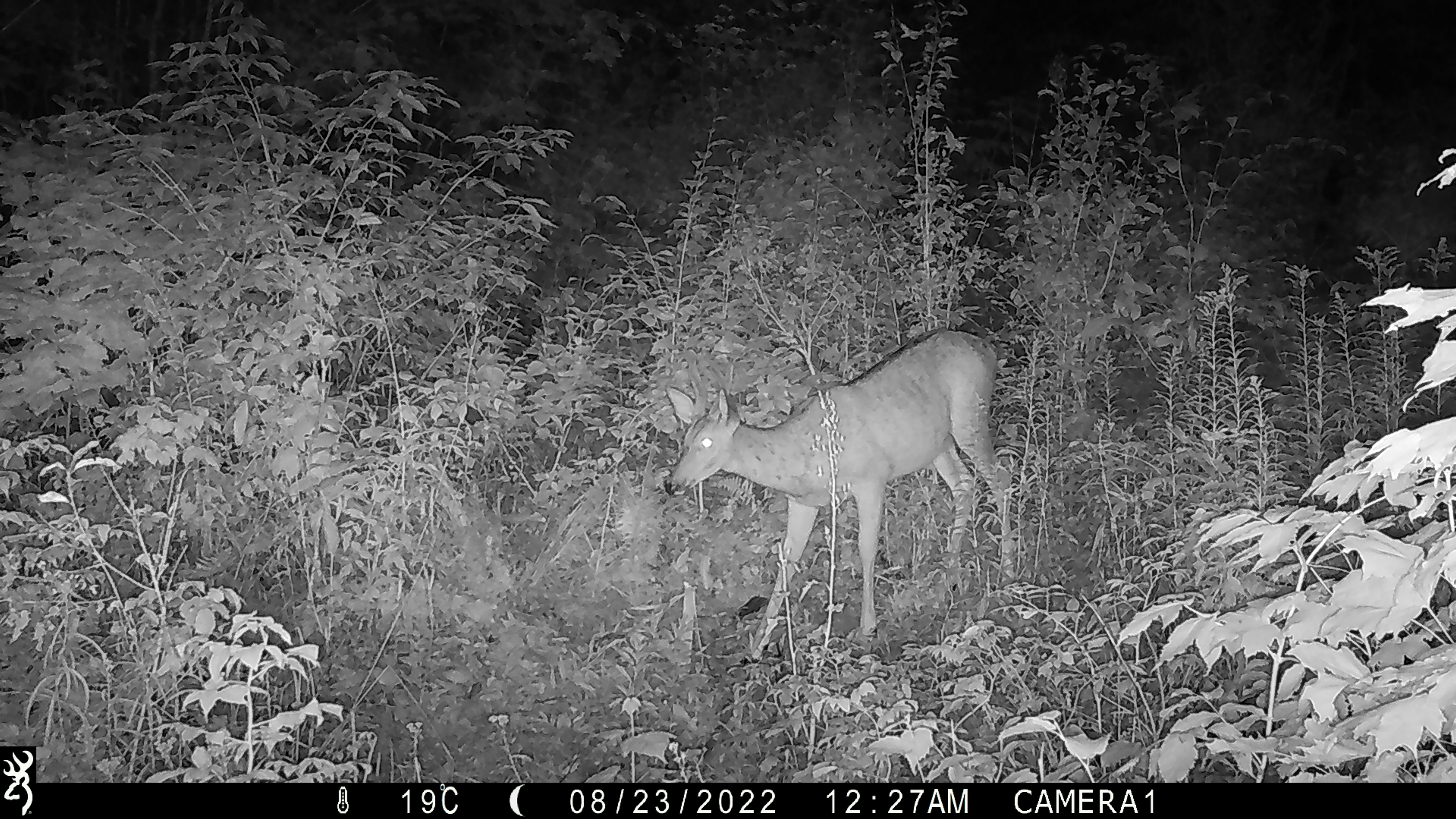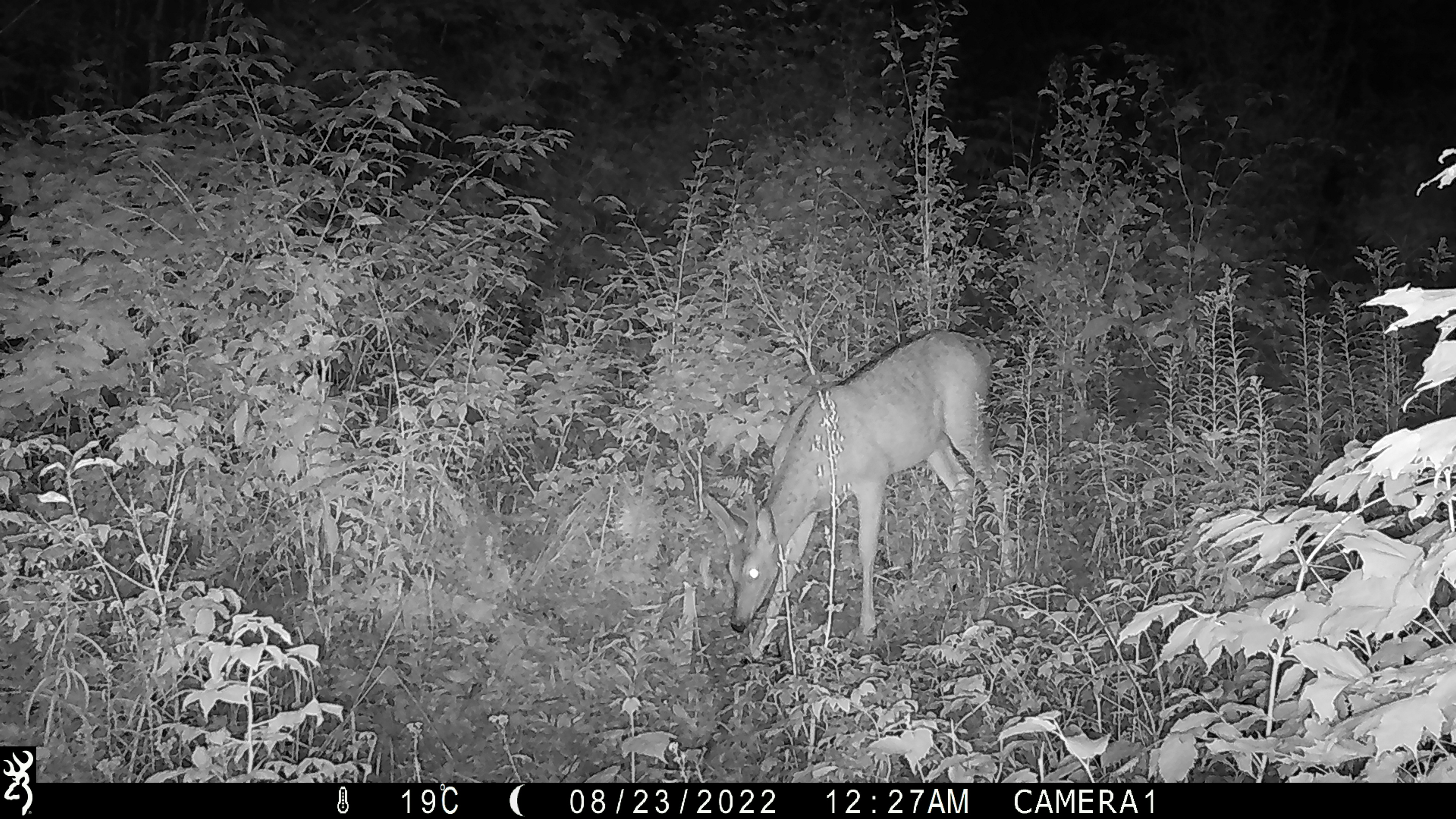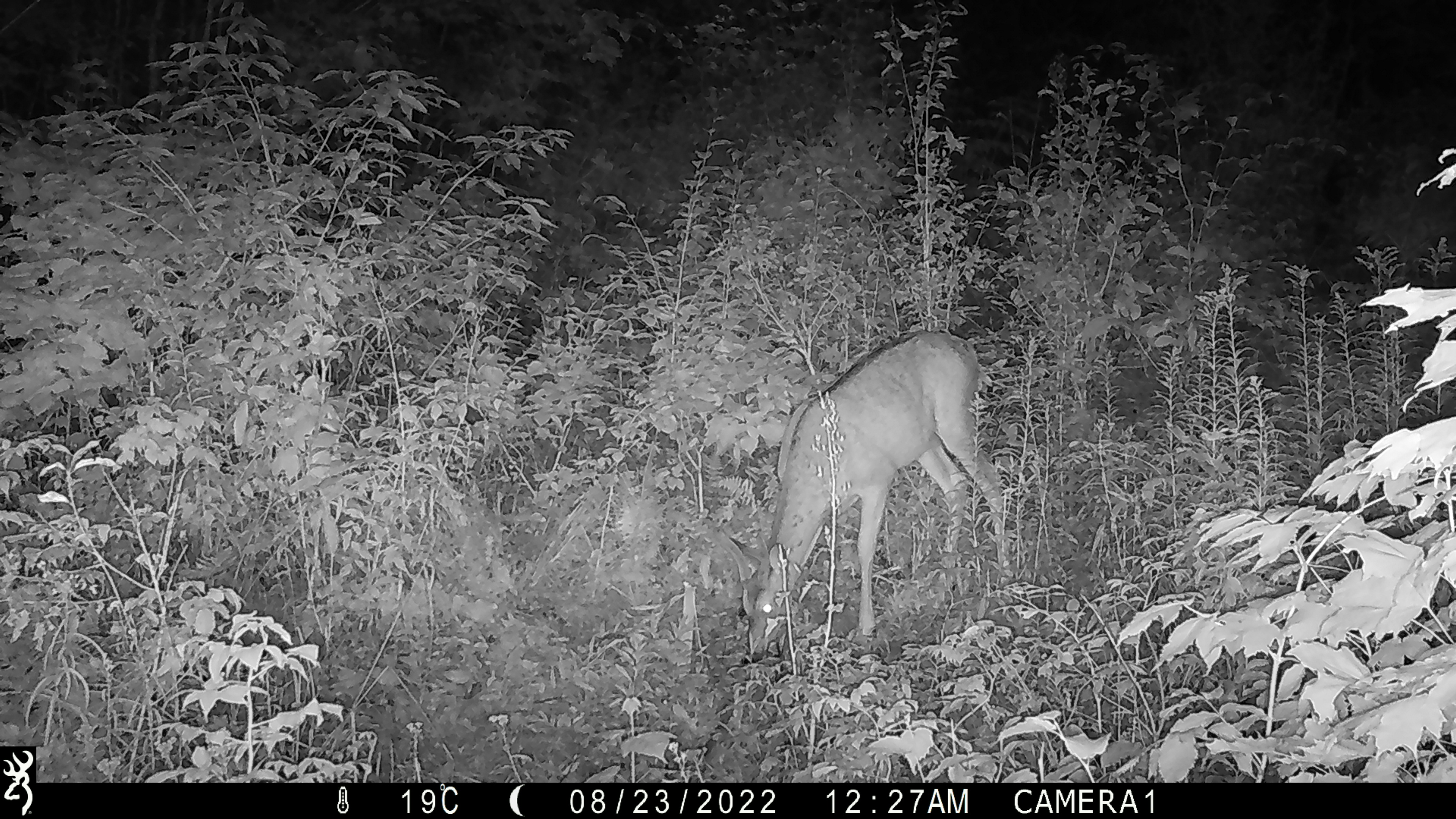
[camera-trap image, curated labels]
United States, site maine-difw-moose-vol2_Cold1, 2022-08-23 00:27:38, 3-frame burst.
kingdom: Animalia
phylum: Chordata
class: Mammalia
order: Artiodactyla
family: Cervidae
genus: Odocoileus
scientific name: Odocoileus virginianus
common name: white-tailed deer